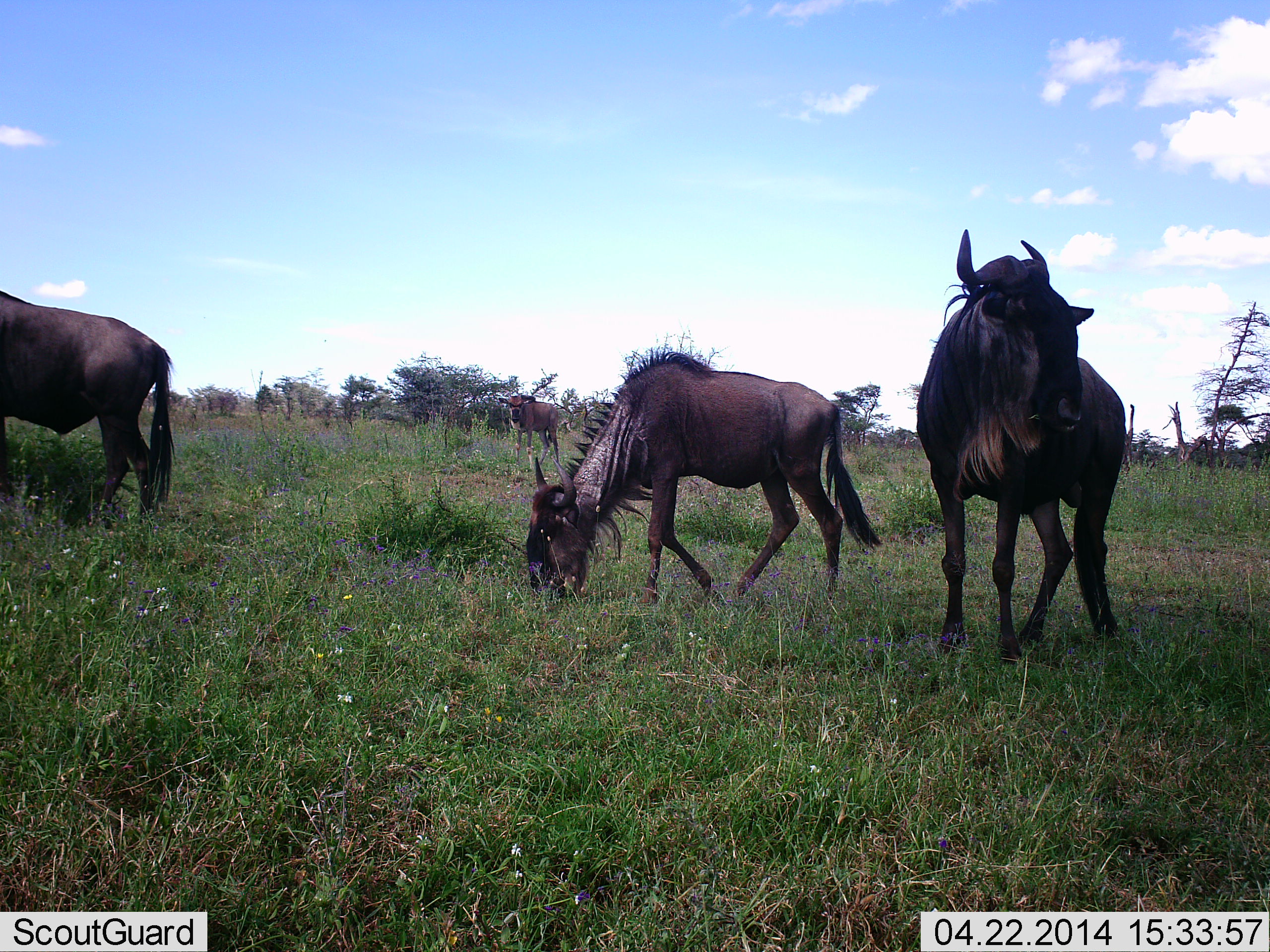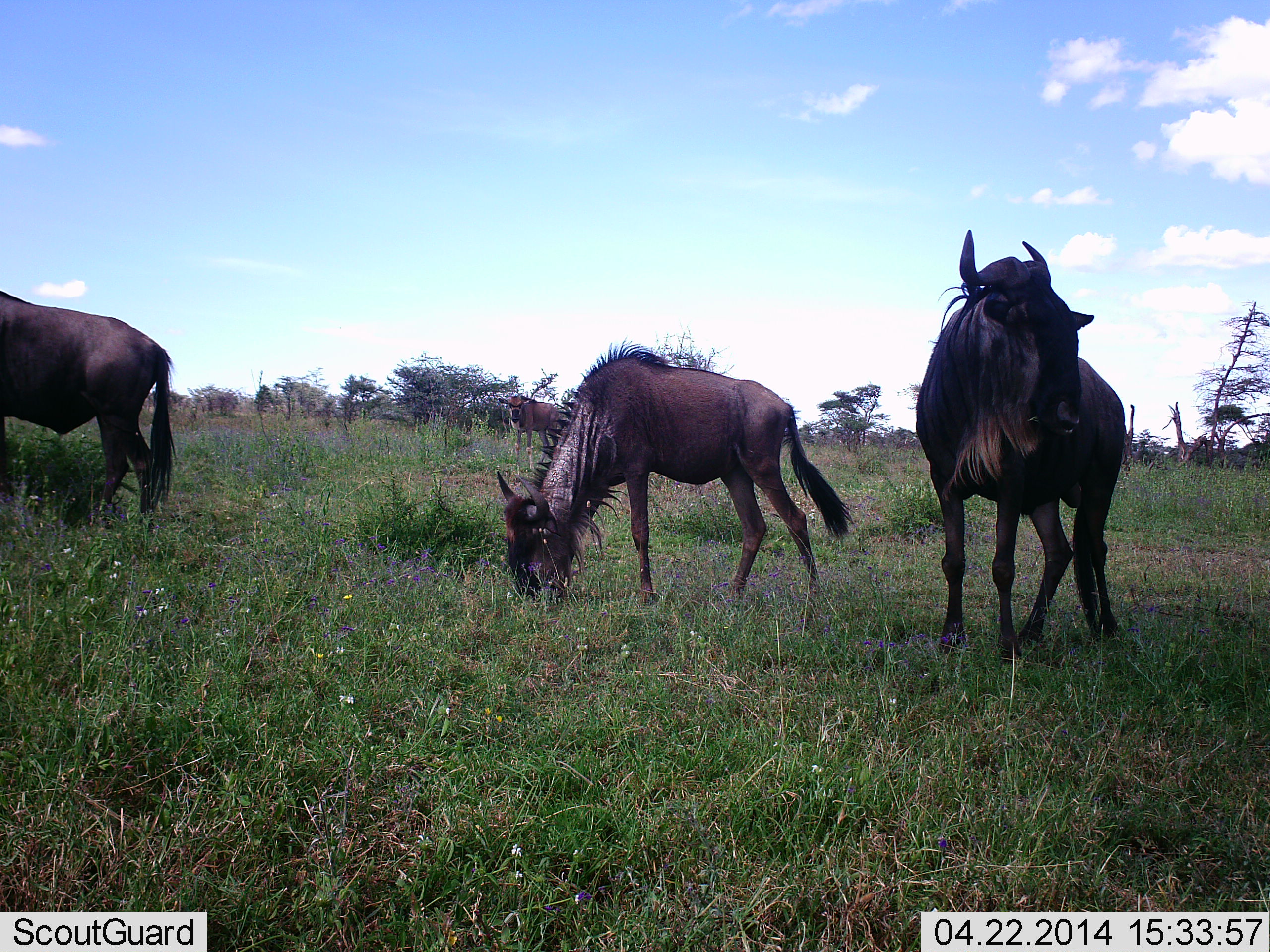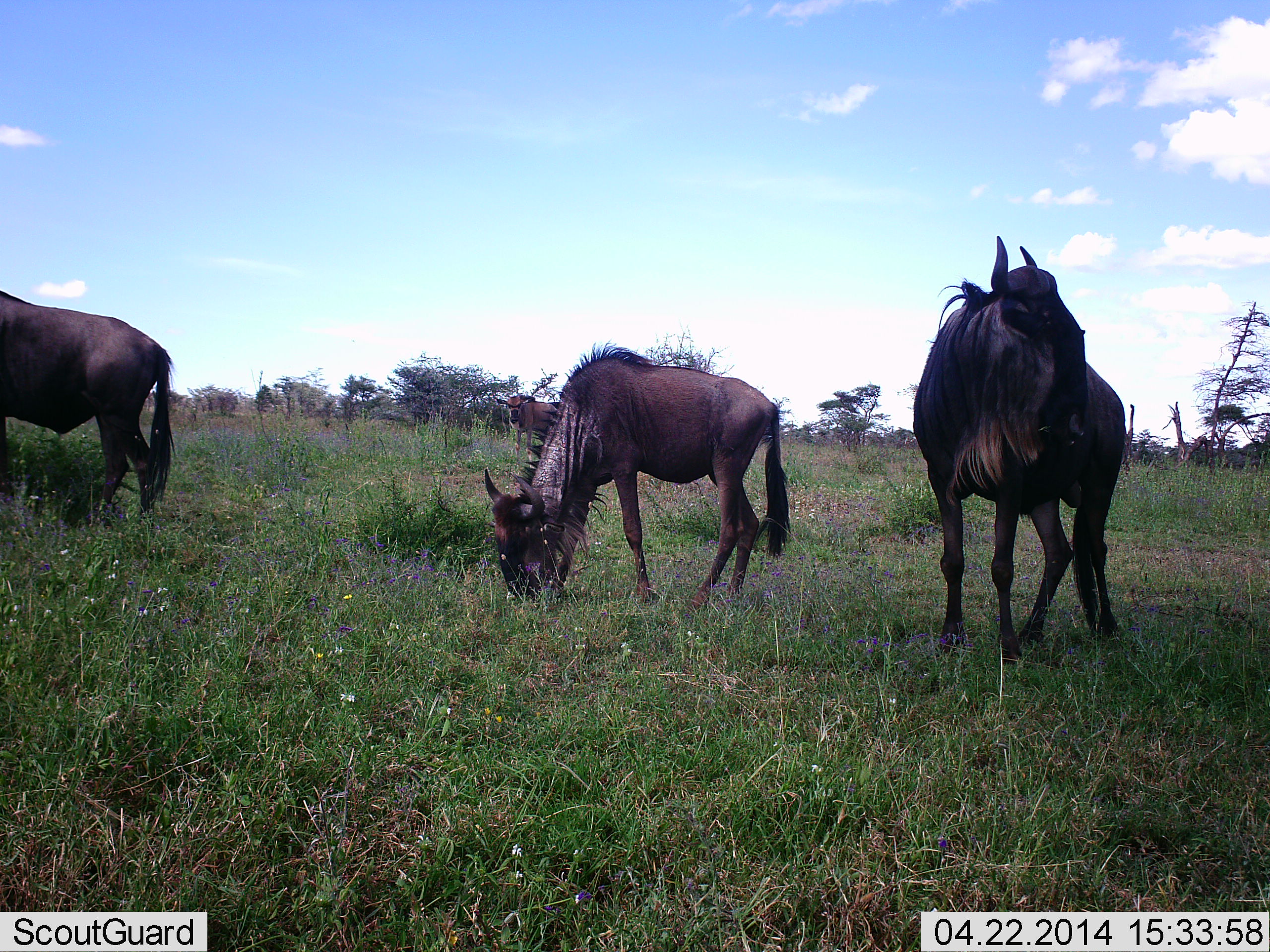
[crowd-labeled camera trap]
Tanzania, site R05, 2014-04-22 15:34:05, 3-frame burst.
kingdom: Animalia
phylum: Chordata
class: Mammalia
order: Artiodactyla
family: Bovidae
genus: Connochaetes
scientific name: Connochaetes taurinus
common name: blue wildebeest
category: wildebeest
Wildebeest (blue wildebeest) (Connochaetes taurinus), count 4. Behavior (volunteer vote fractions): standing 80%, resting 10%, moving 10%, interacting 0%. Young present (vote fraction): 10%. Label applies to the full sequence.